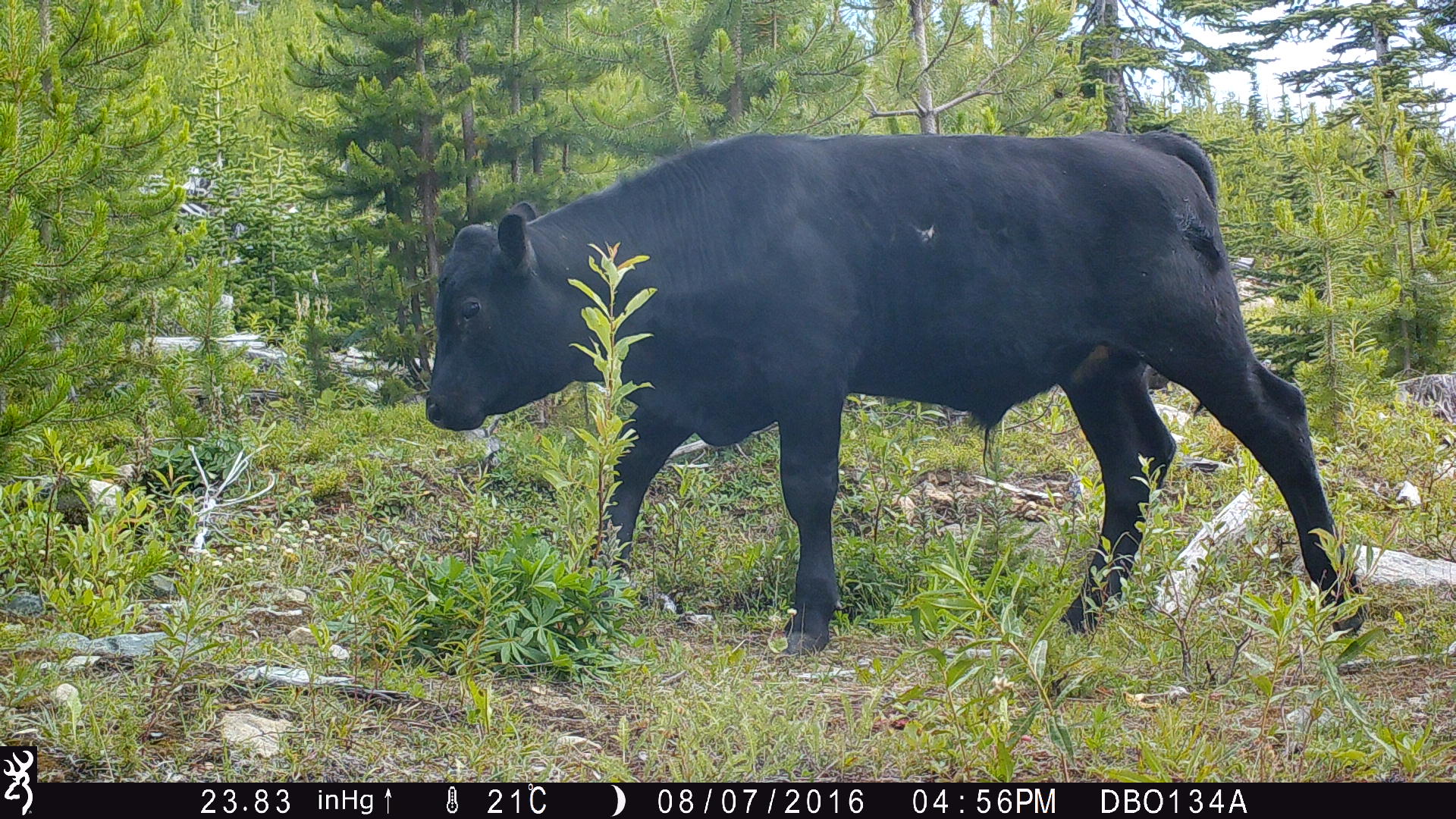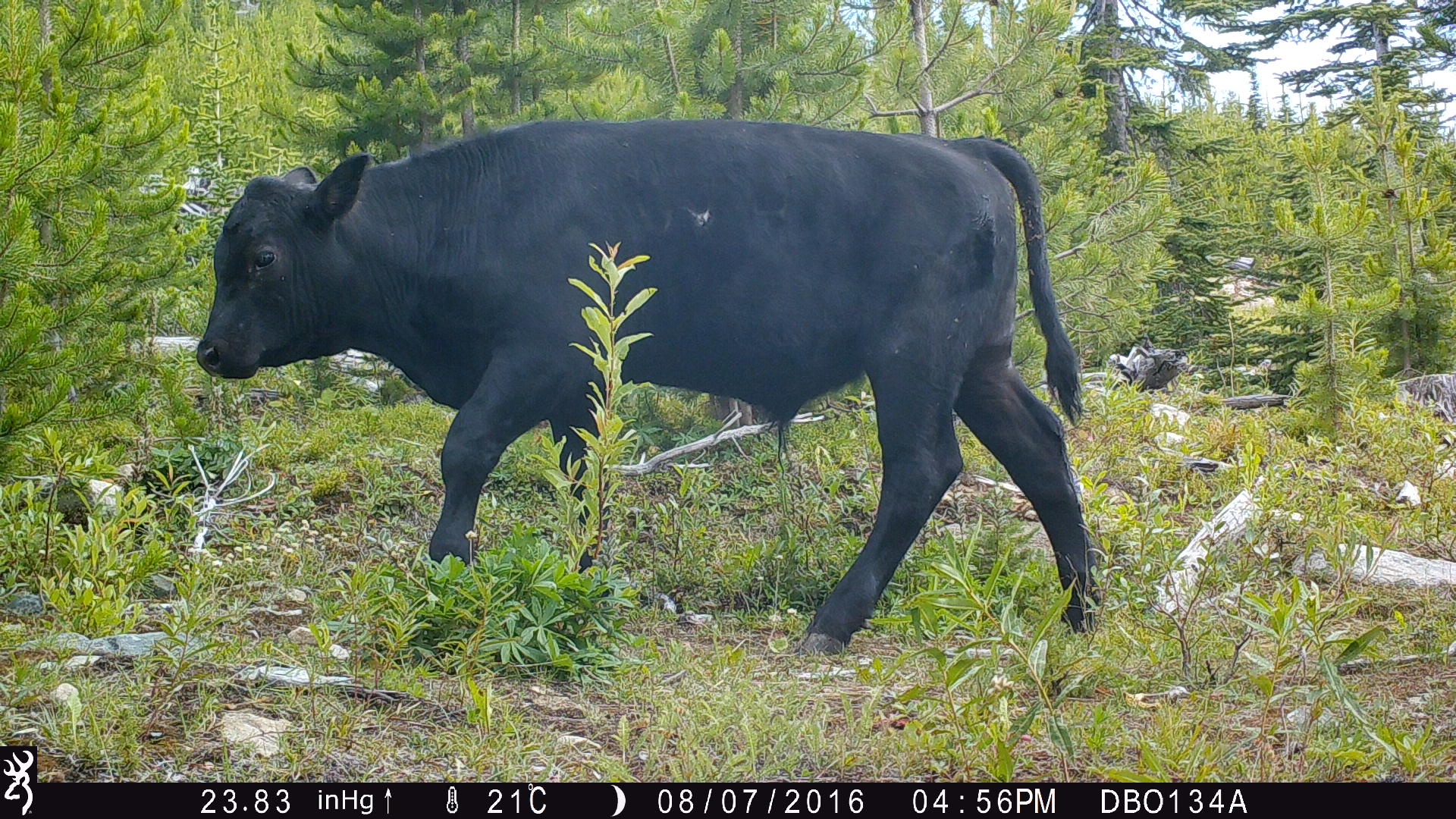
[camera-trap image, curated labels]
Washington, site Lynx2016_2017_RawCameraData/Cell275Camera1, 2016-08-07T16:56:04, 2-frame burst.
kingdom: Animalia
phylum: Chordata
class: Mammalia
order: Artiodactyla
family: Bovidae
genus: Bos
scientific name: Bos taurus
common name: domestic cattle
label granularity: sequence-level